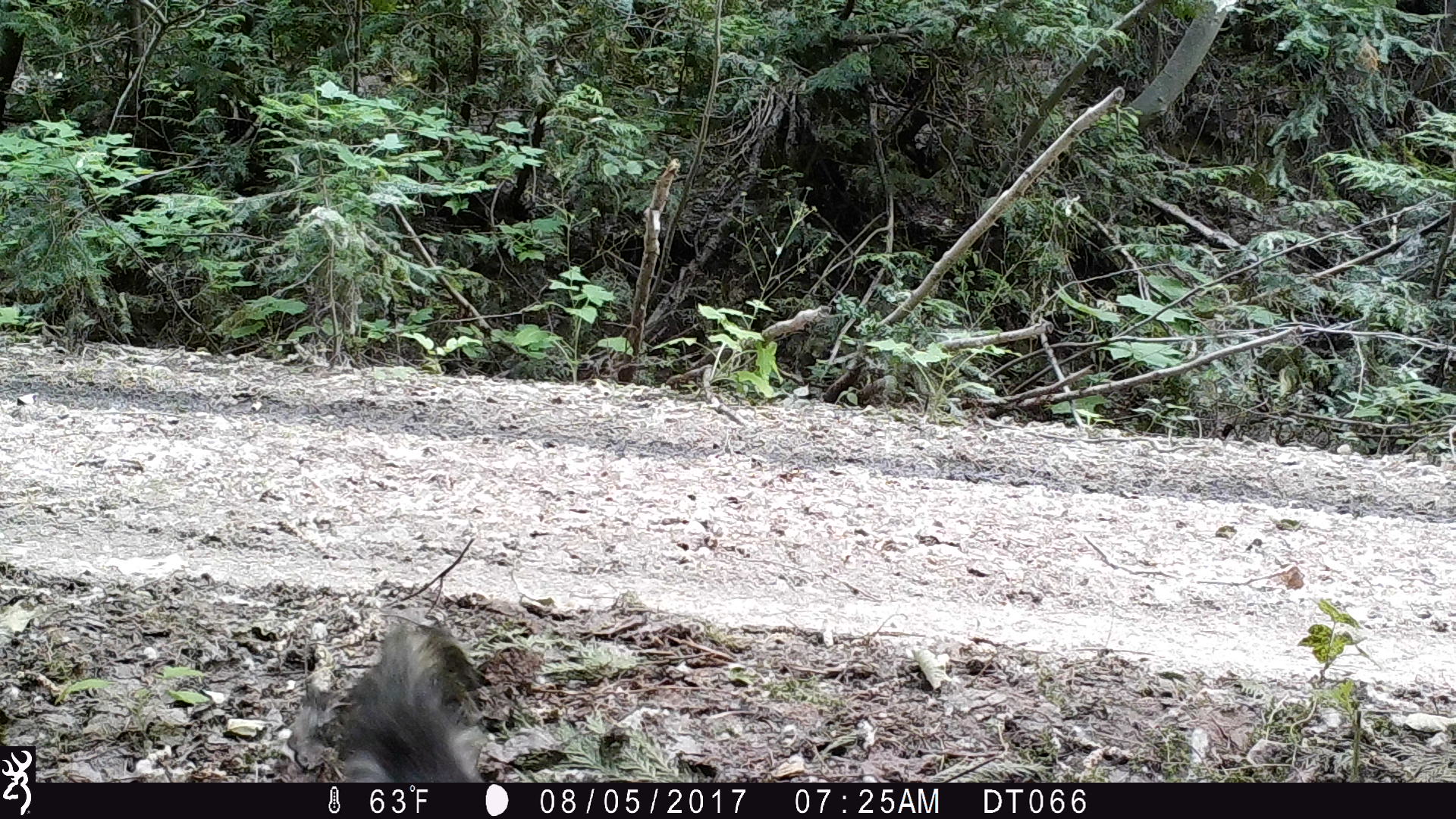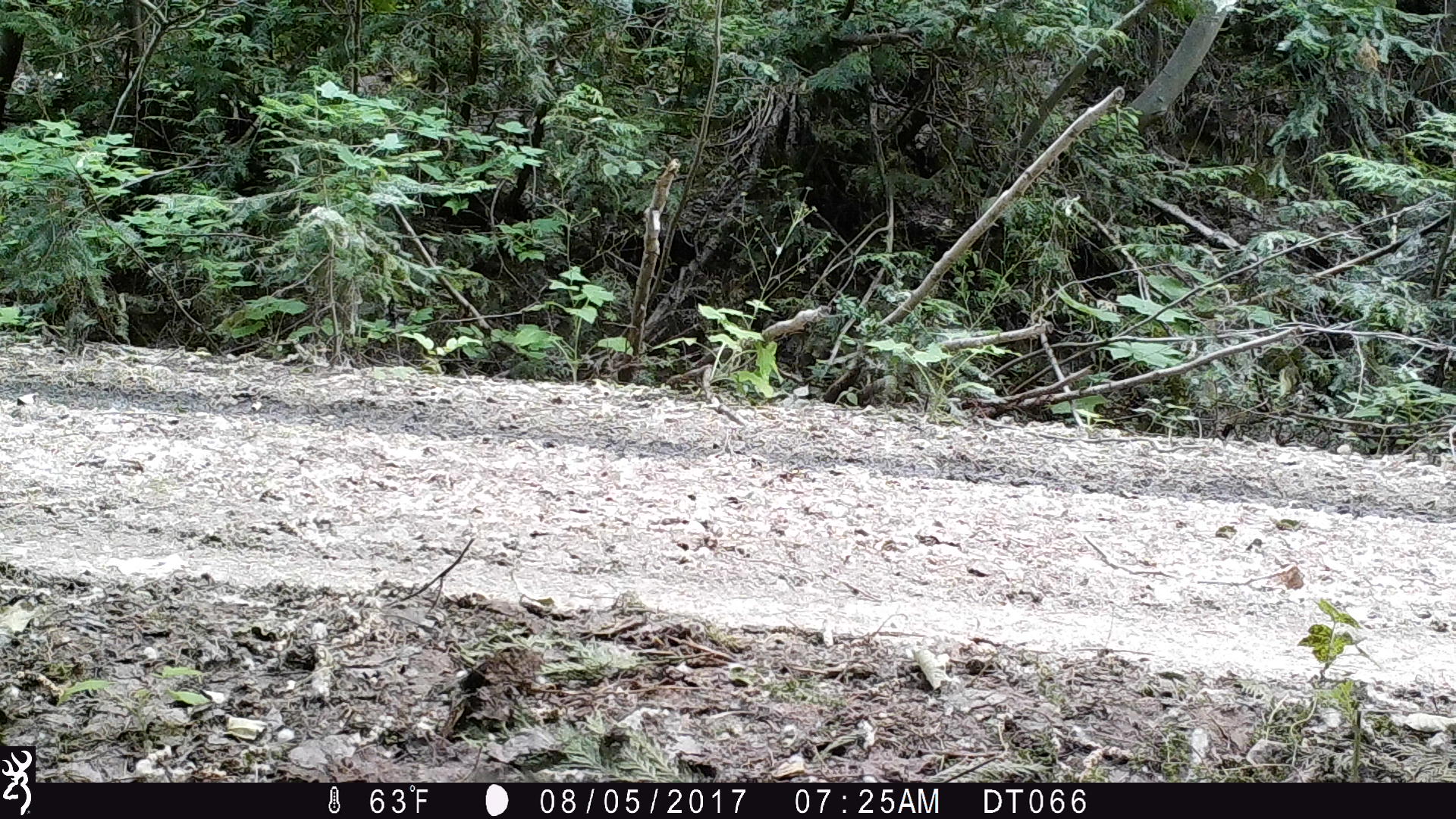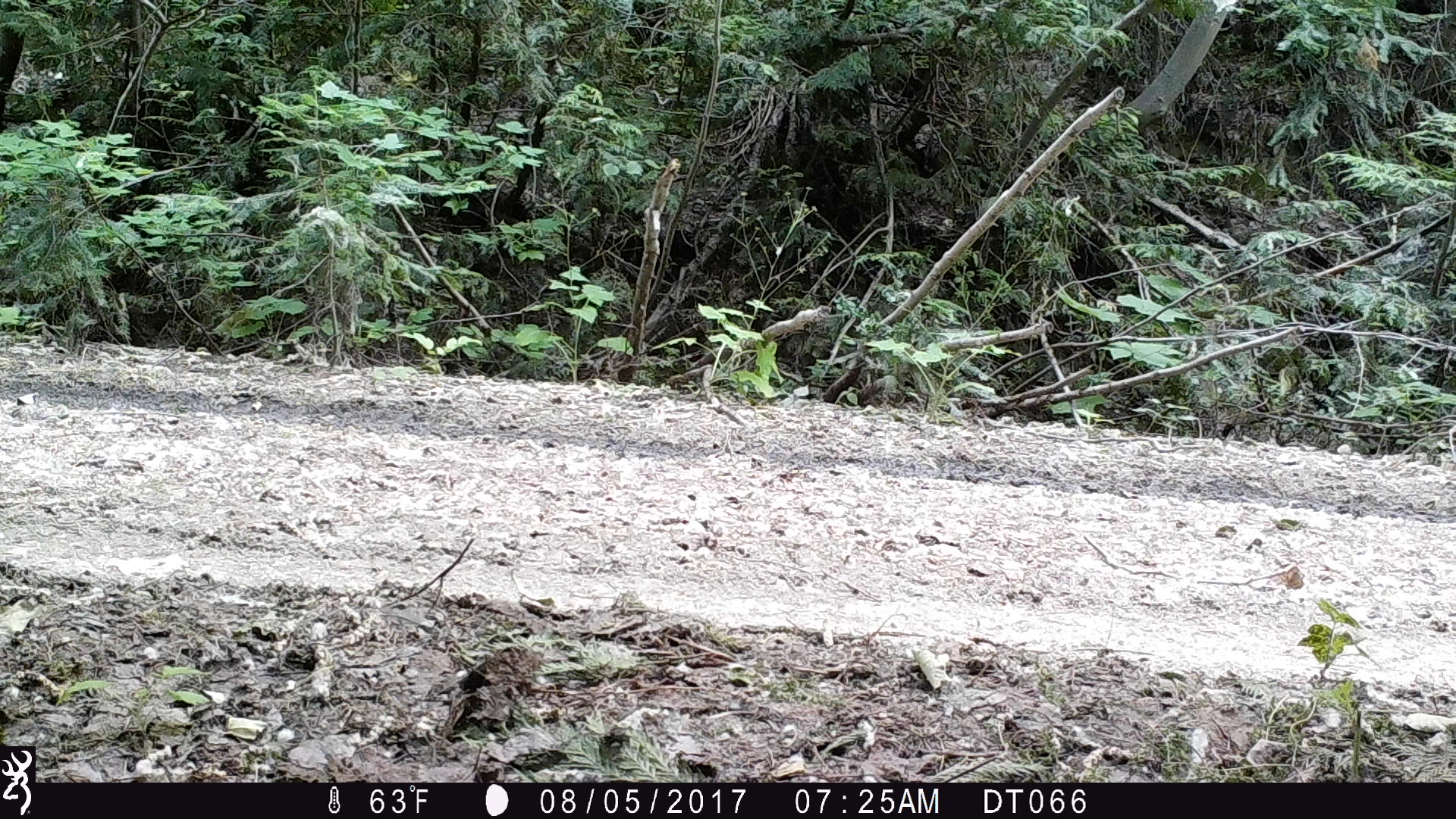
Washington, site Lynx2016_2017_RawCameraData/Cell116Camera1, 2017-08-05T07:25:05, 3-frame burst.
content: unidentified animal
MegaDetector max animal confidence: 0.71